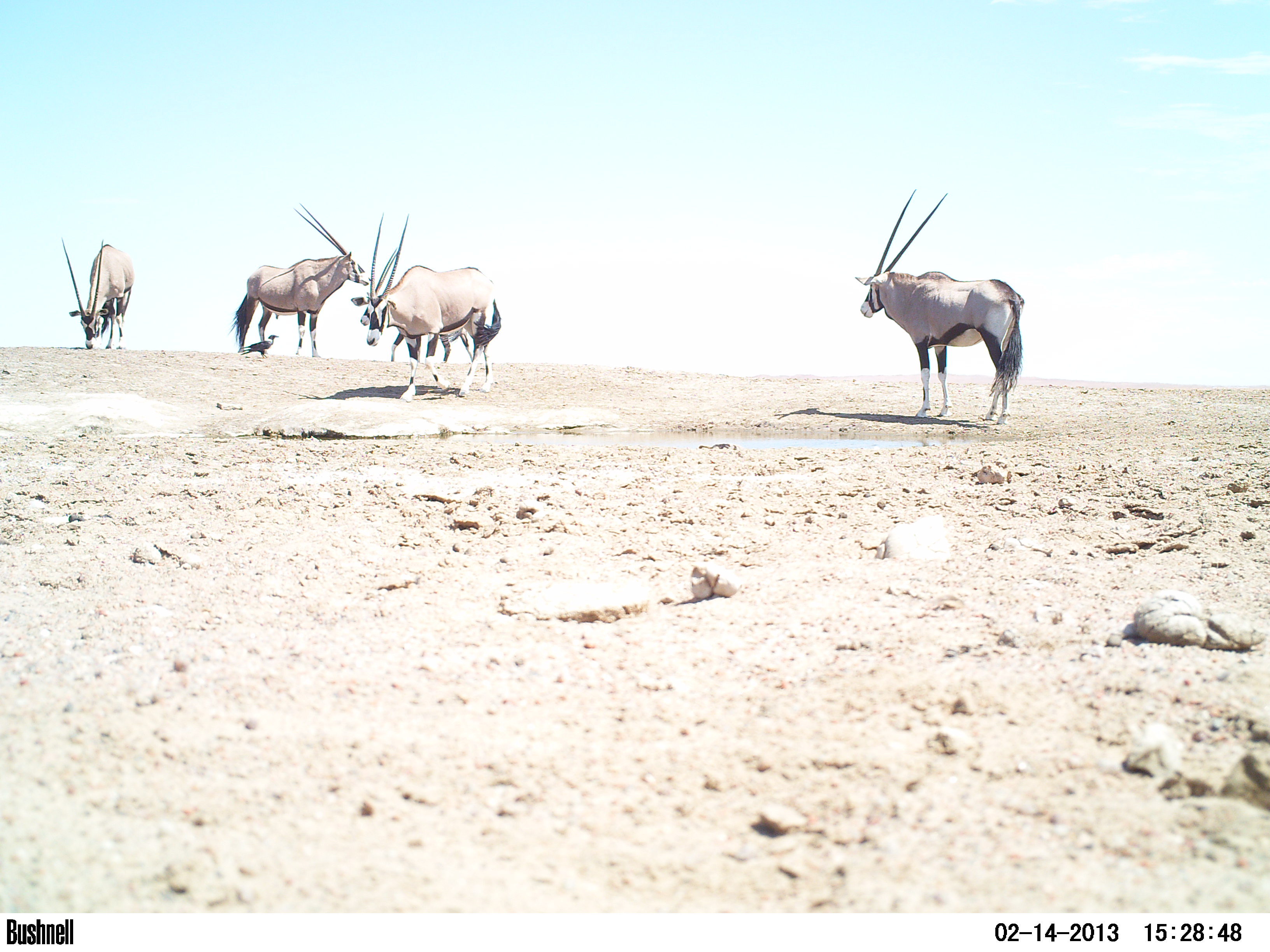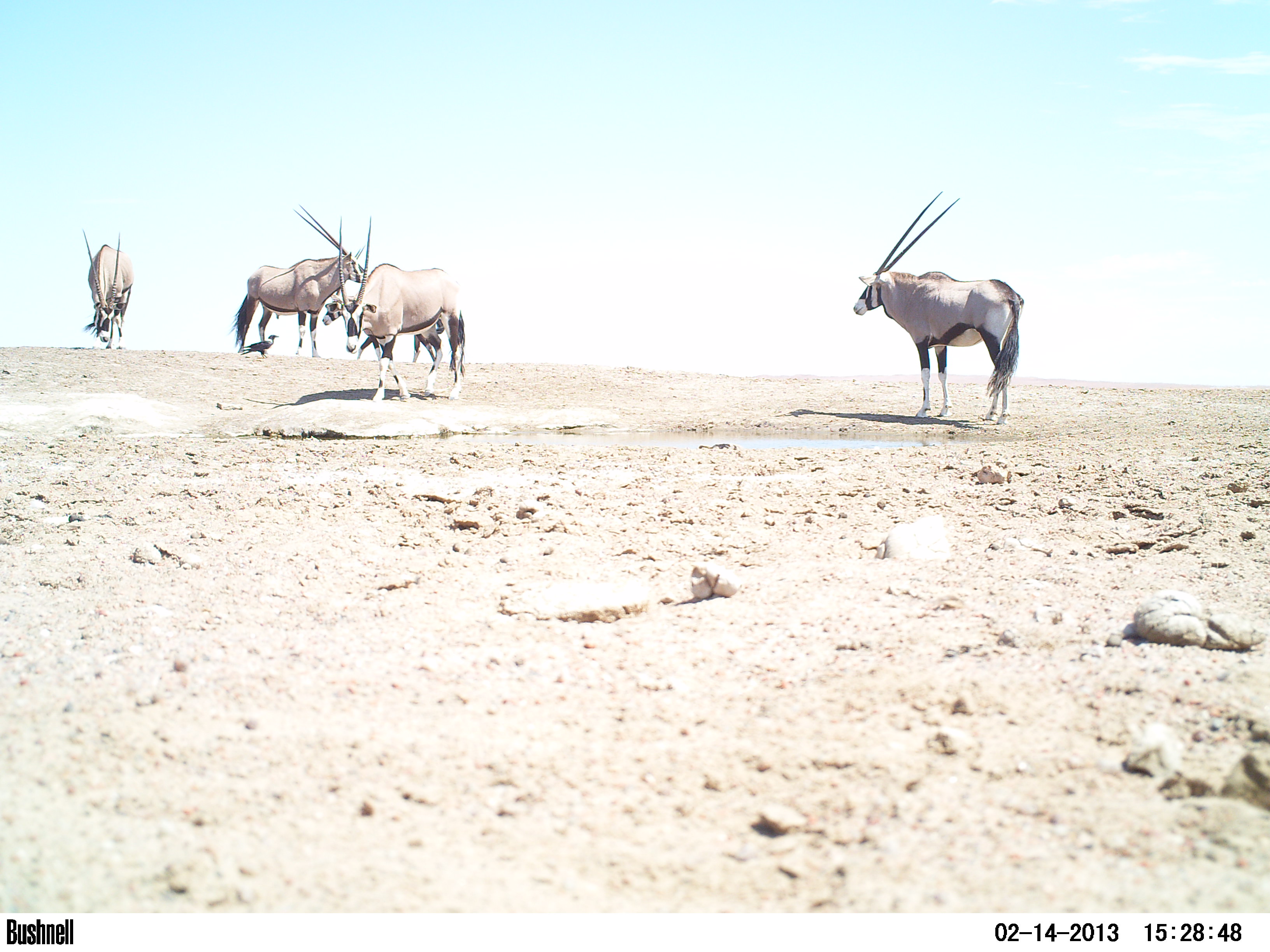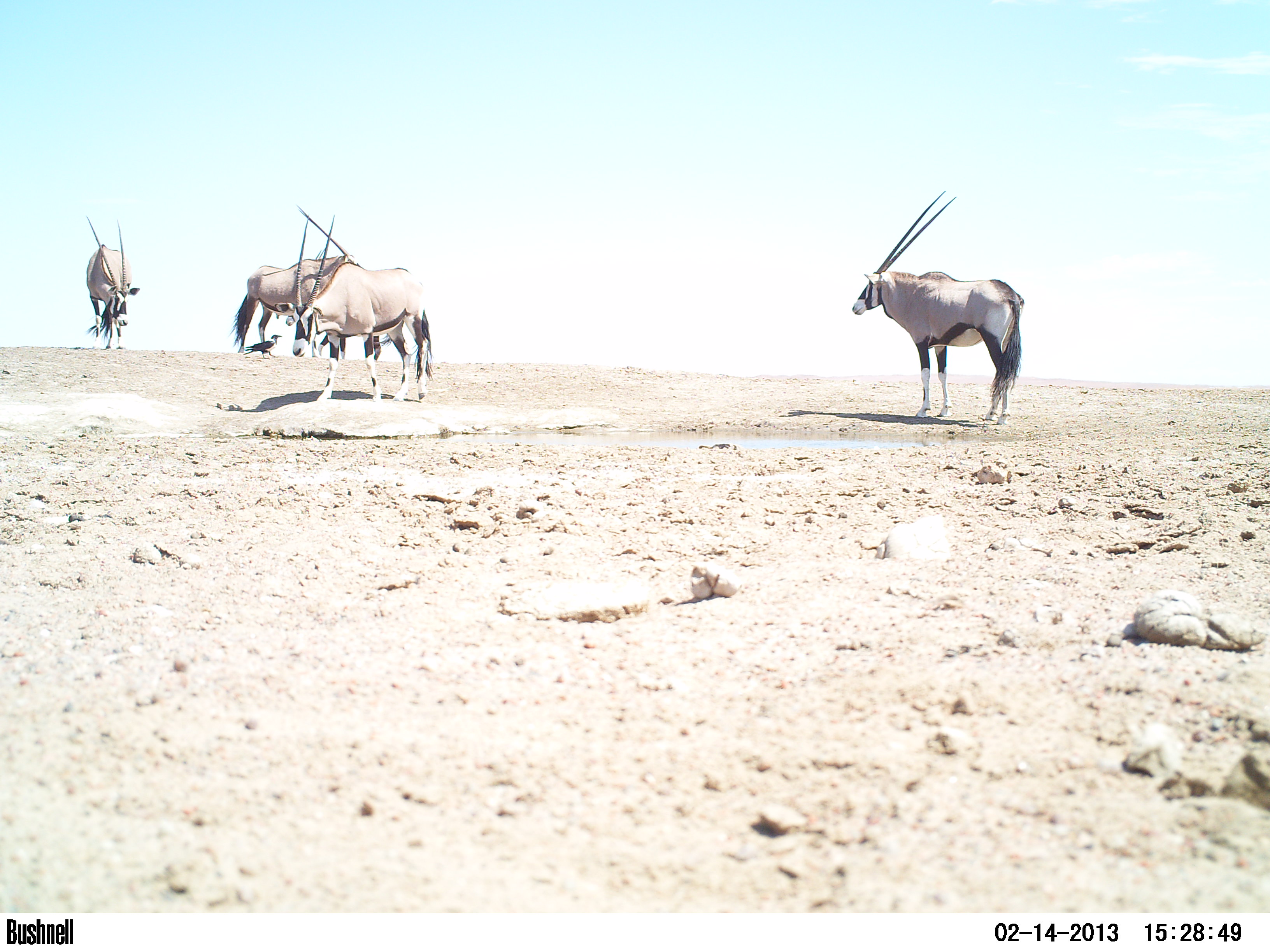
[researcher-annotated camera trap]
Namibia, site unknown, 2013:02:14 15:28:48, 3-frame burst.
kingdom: Animalia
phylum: Chordata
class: Mammalia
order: Artiodactyla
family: Bovidae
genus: Oryx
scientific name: Oryx gazella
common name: gemsbok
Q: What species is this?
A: Oryx gazella (gemsbok).